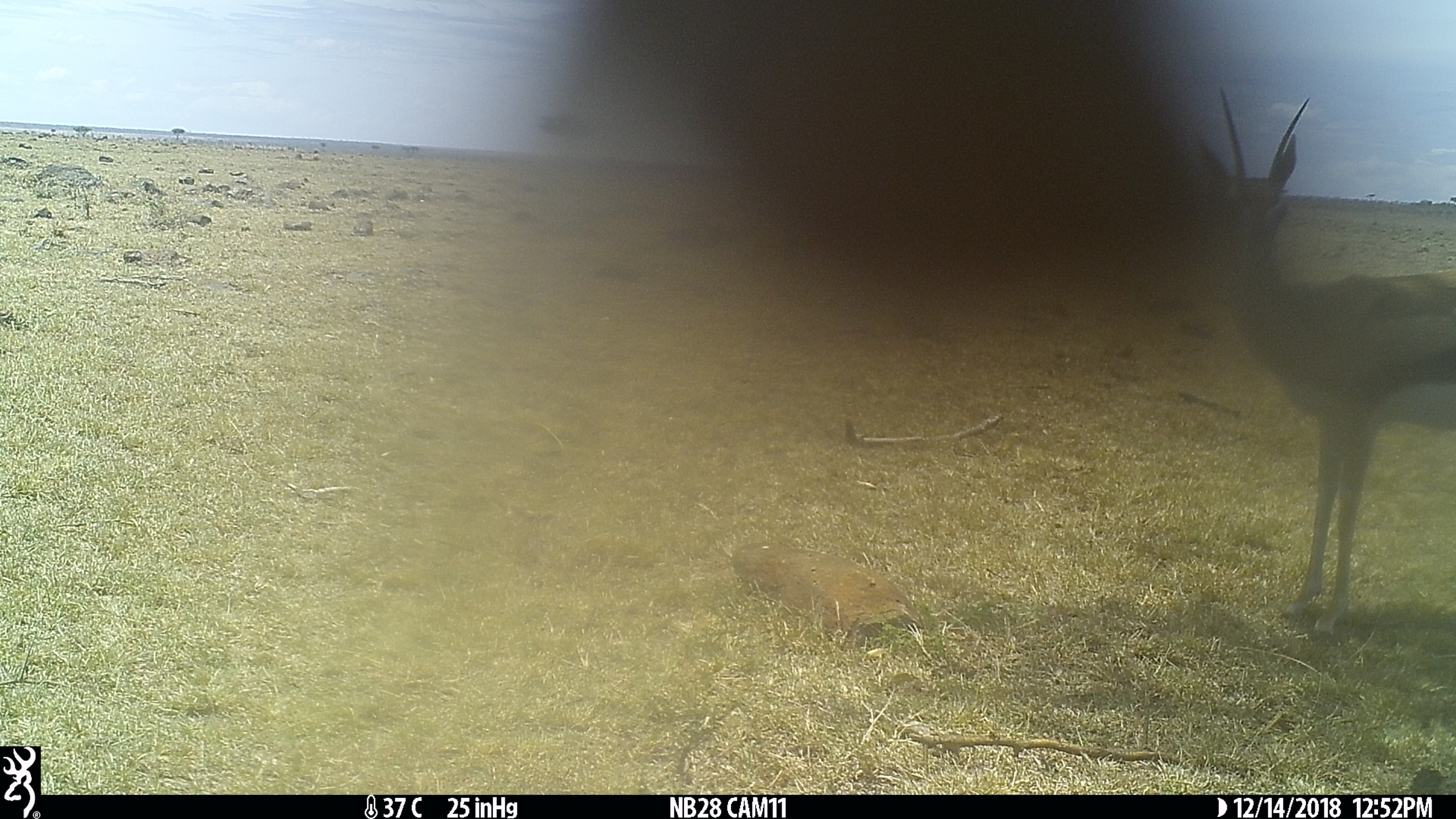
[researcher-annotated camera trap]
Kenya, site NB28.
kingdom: Animalia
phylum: Chordata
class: Mammalia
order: Artiodactyla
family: Bovidae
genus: Eudorcas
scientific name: Eudorcas thomsonii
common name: thomon's gazelle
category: gazelle thomsons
Gazelle thomsons (thomon's gazelle) (Eudorcas thomsonii).